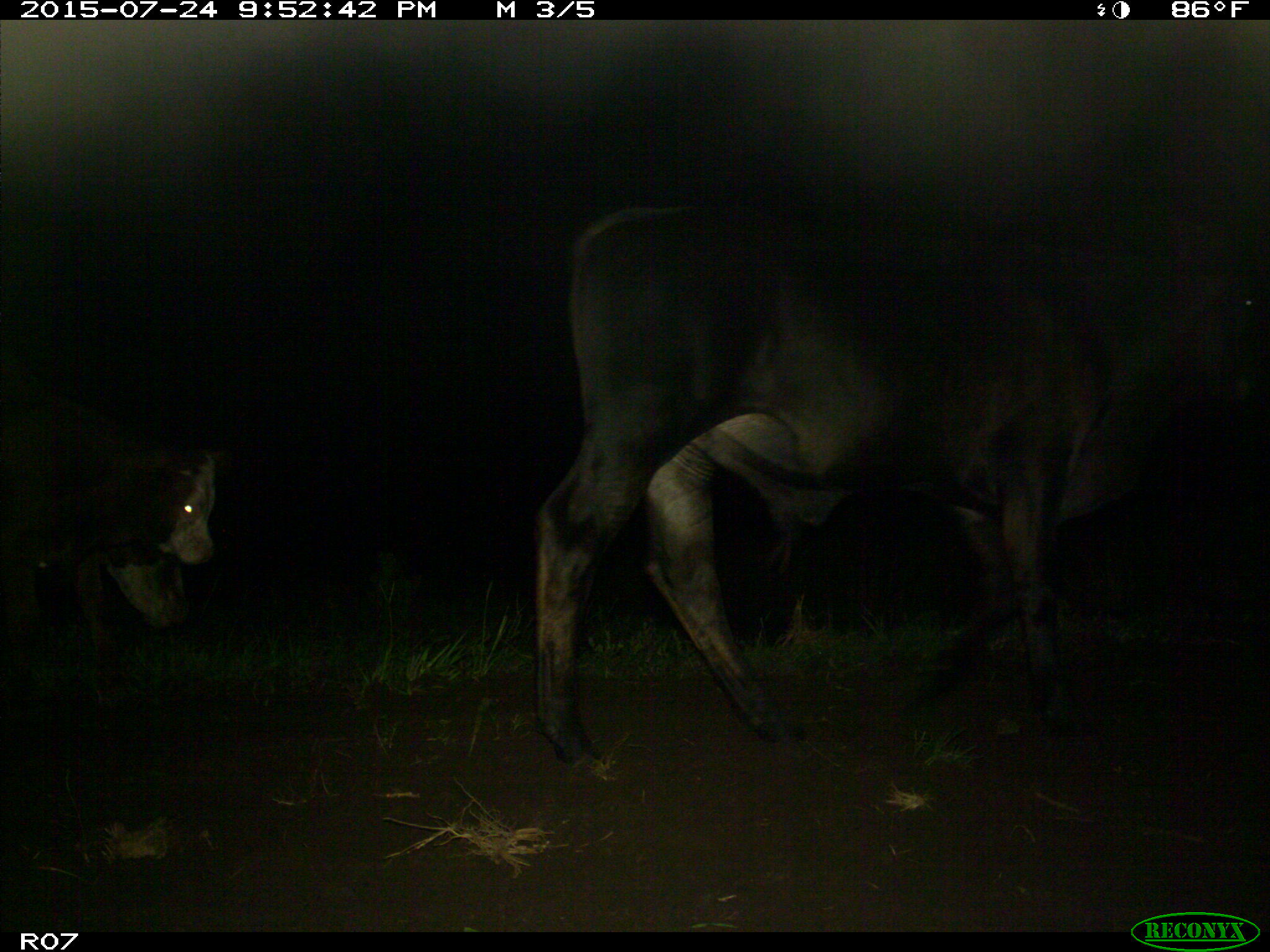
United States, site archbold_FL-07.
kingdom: Animalia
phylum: Chordata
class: Mammalia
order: Artiodactyla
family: Bovidae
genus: Bos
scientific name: Bos taurus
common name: domestic cow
Bos taurus (domestic cow).